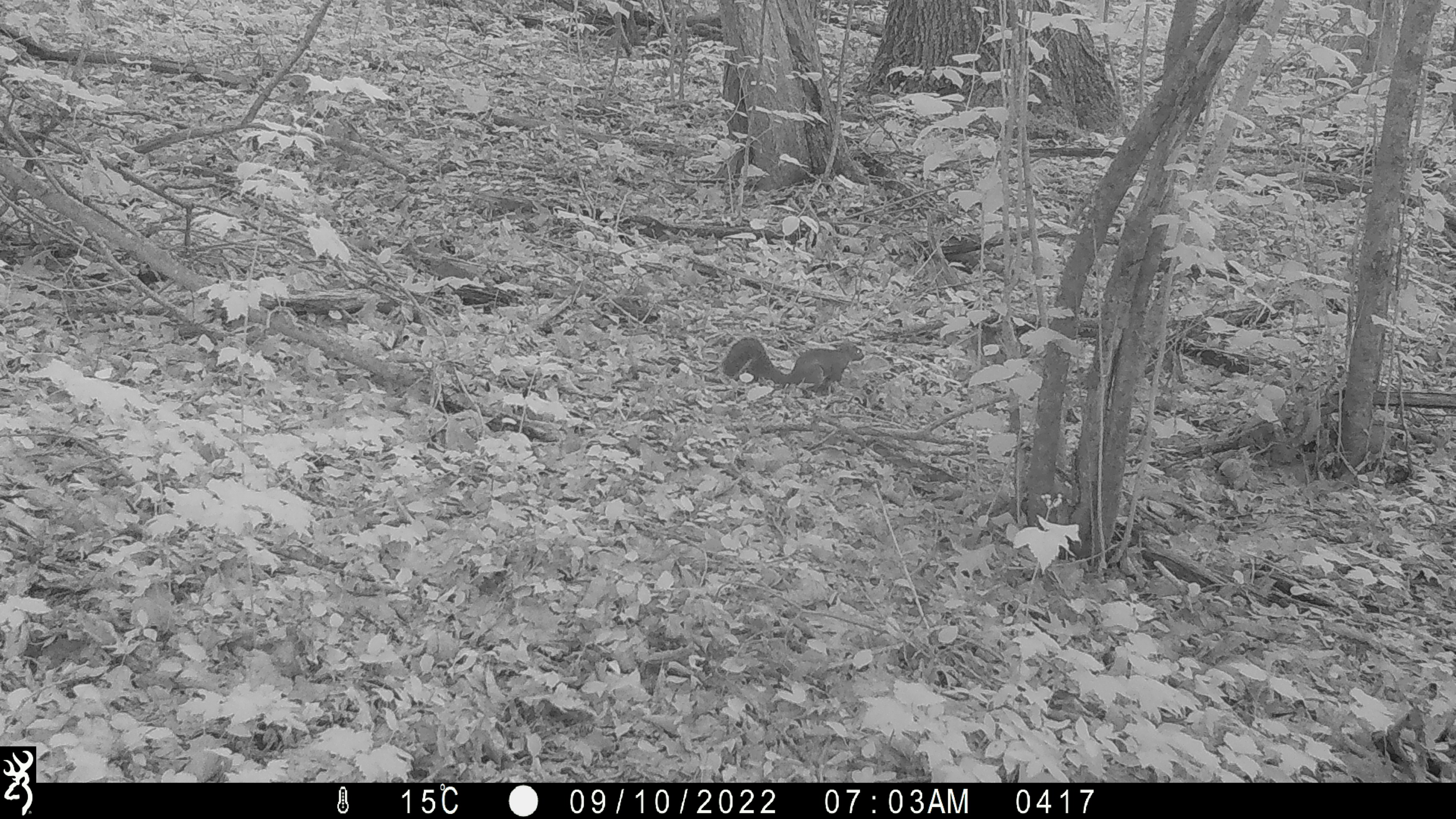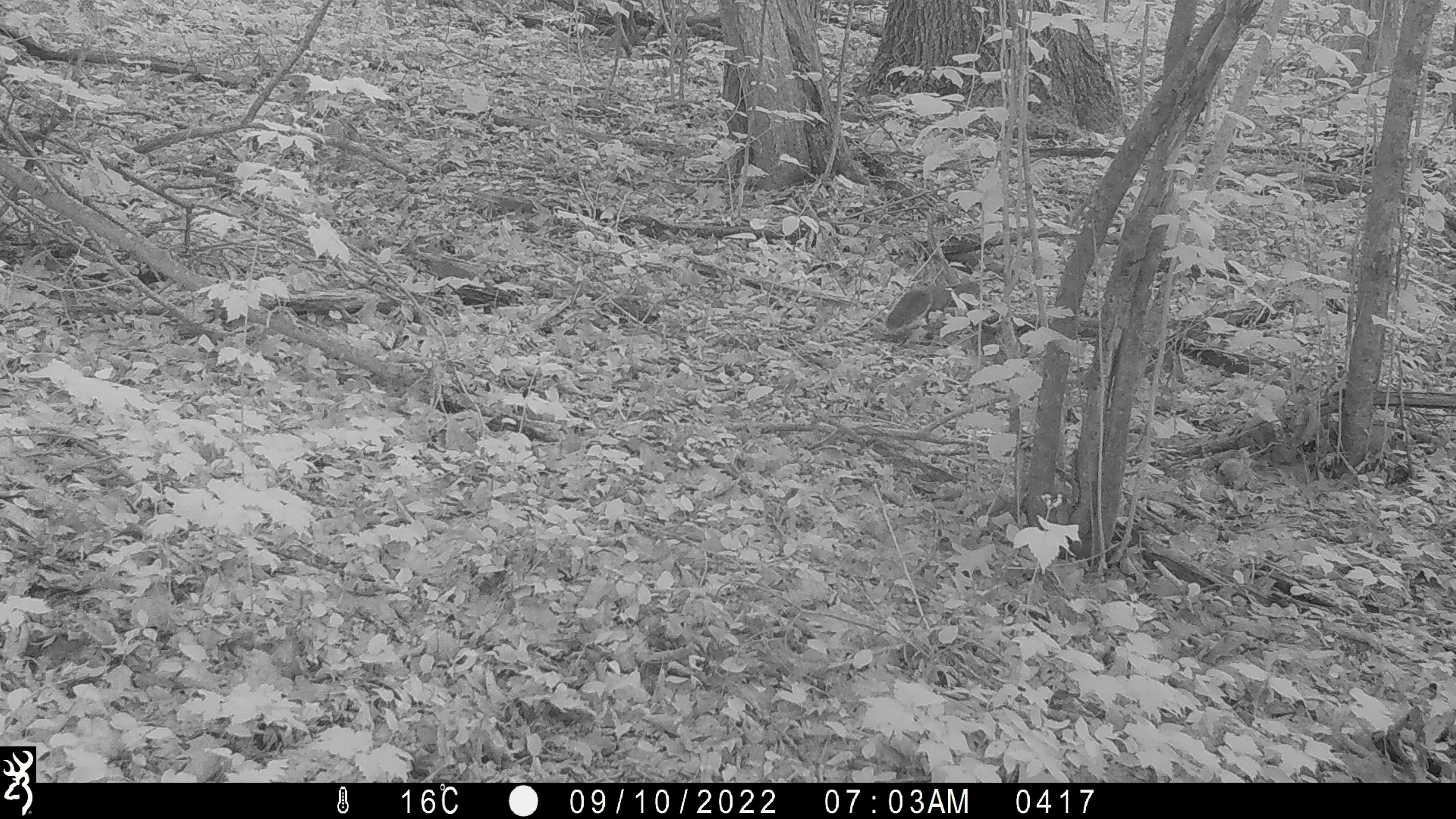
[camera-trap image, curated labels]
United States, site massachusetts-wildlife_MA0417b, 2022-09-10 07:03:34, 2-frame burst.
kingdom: Animalia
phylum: Chordata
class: Mammalia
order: Rodentia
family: Sciuridae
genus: Sciurus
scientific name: Sciurus carolinensis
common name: gray squirrel